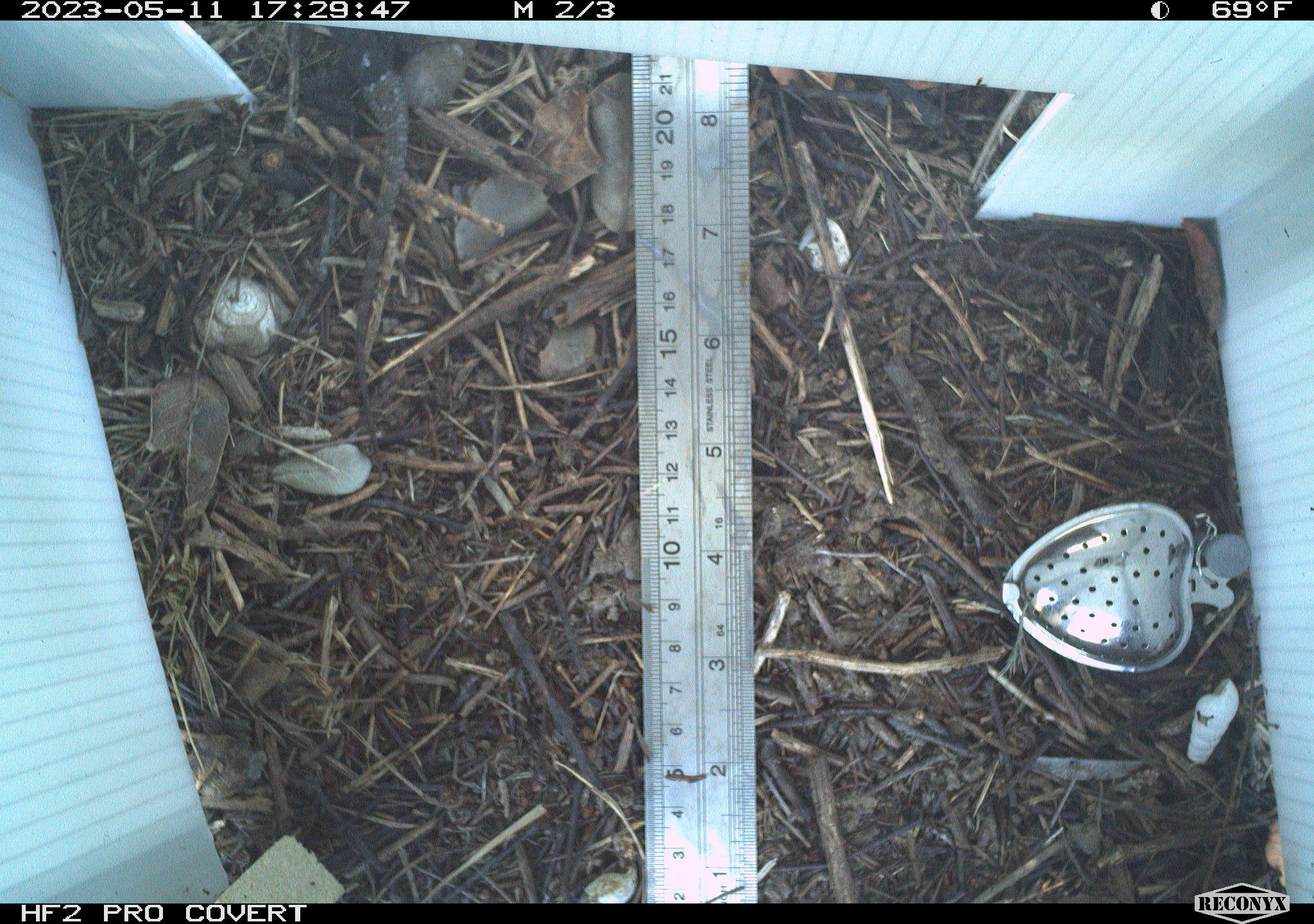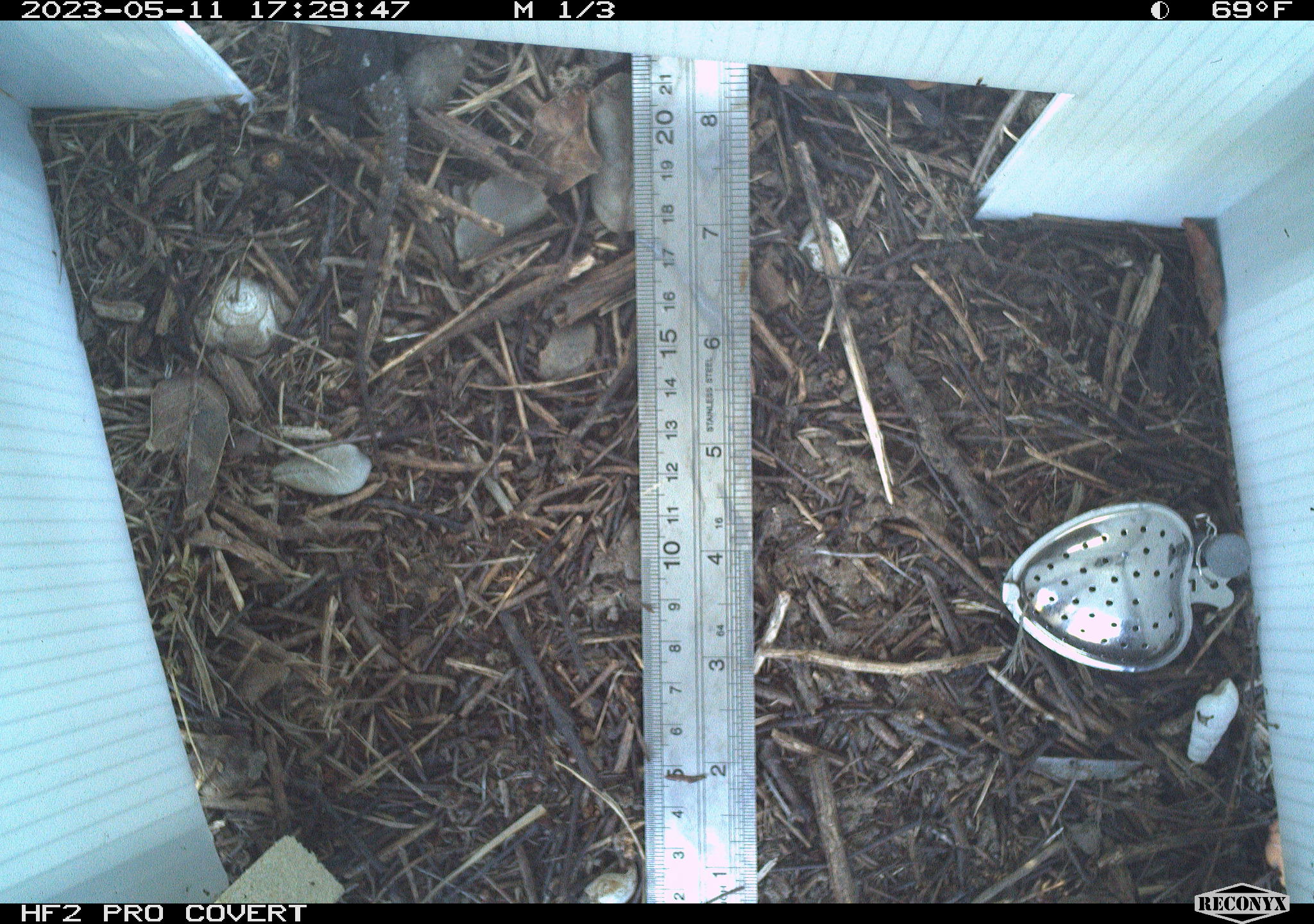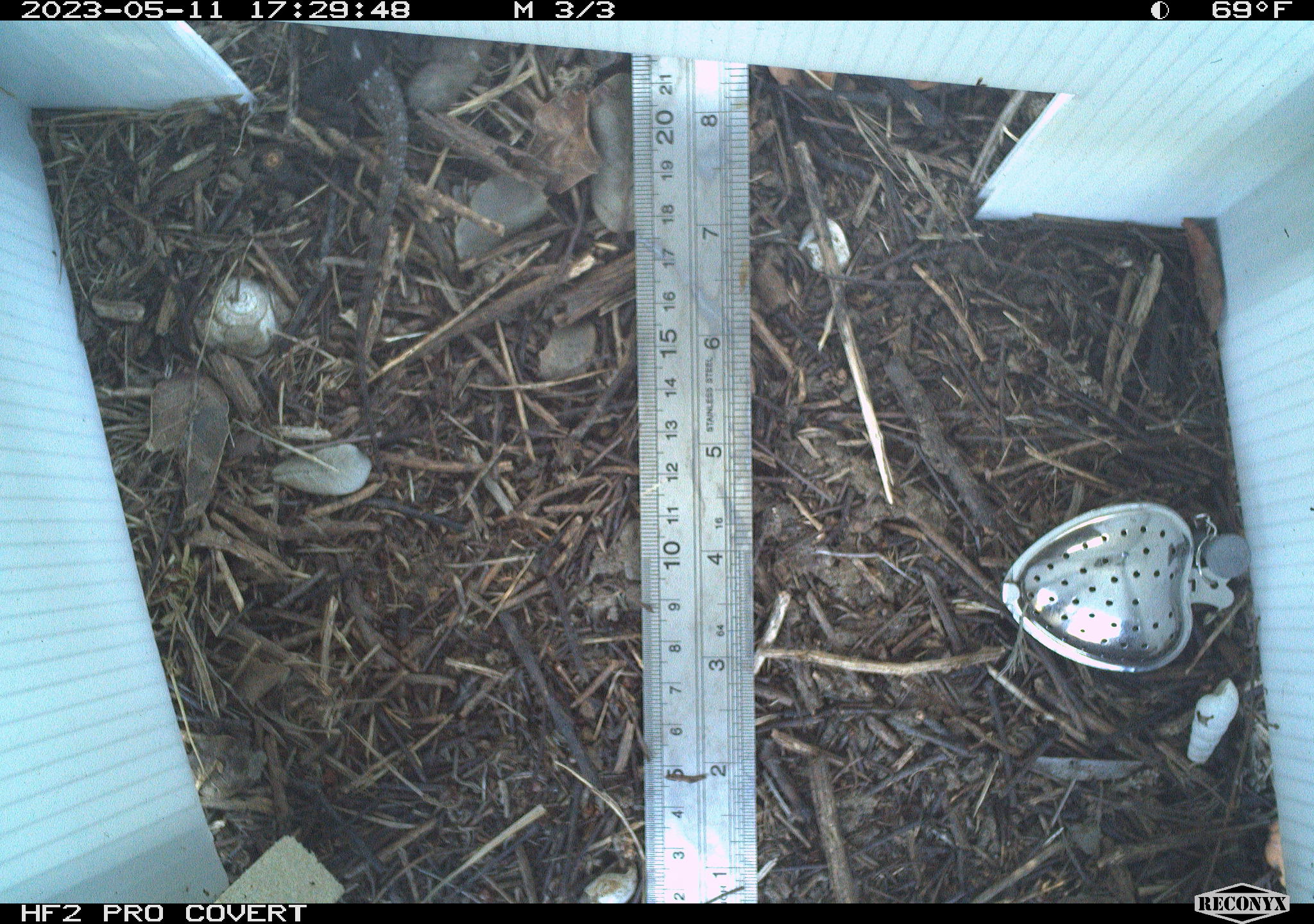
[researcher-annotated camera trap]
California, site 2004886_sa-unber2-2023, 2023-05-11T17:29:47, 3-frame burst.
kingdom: Animalia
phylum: Chordata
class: Reptilia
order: Squamata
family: Phrynosomatidae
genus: Sceloporus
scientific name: Sceloporus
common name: spiny lizards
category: sceloporus species